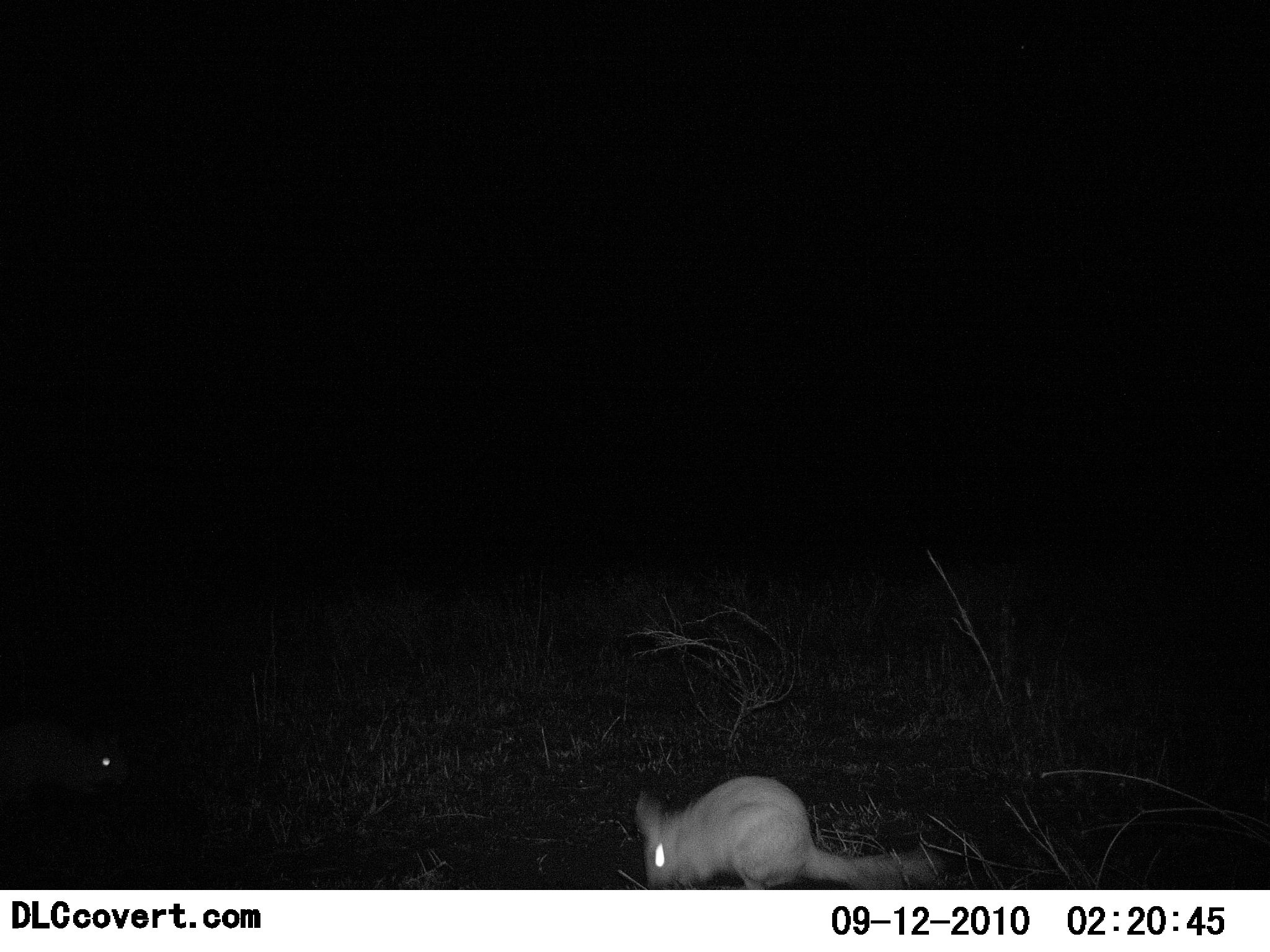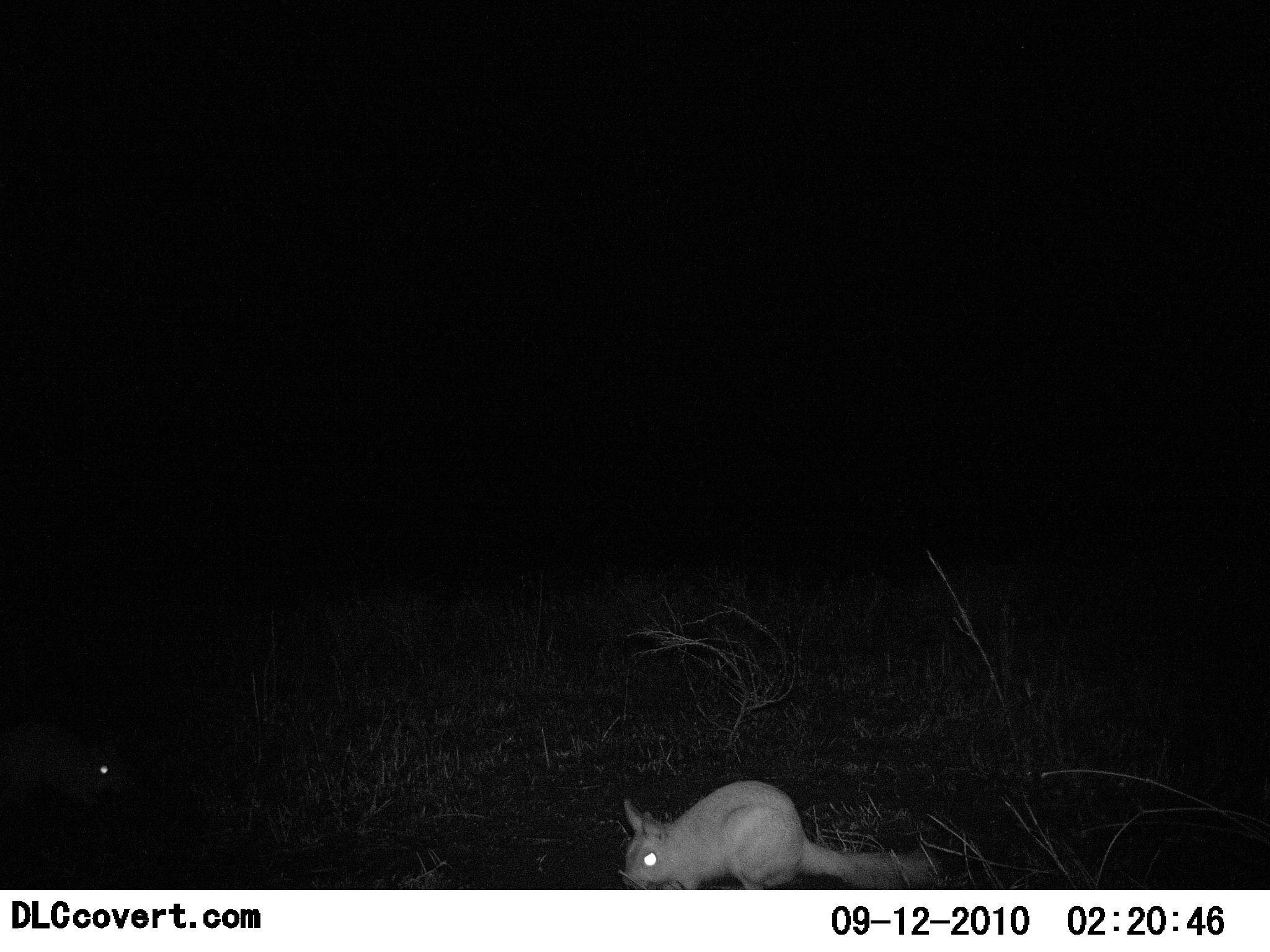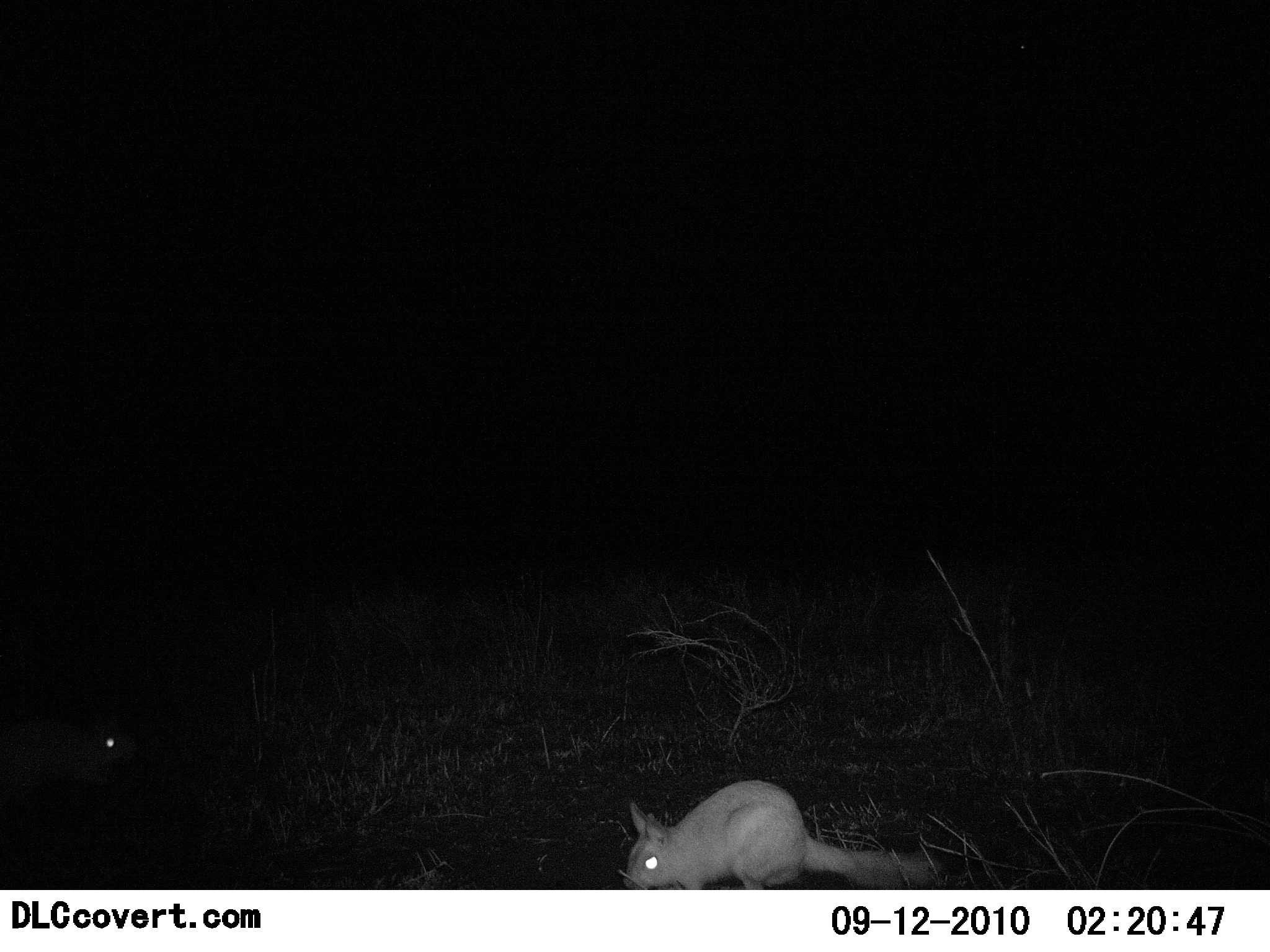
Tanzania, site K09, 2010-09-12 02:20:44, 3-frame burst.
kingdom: Animalia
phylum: Chordata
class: Mammalia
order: Rodentia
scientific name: Rodentia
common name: rodents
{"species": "rodents (Rodentia)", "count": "2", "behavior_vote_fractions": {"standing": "38%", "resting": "0%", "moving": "15%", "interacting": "0%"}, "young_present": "0%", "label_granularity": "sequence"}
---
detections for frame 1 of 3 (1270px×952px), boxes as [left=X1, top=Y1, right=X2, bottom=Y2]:
animal: [left=634, top=774, right=941, bottom=888]; [left=0, top=708, right=132, bottom=819]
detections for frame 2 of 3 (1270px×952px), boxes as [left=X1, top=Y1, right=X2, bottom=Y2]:
animal: [left=618, top=782, right=948, bottom=888]; [left=0, top=725, right=124, bottom=804]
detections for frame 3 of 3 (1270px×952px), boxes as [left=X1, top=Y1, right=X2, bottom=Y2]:
animal: [left=619, top=780, right=949, bottom=888]; [left=0, top=717, right=135, bottom=806]